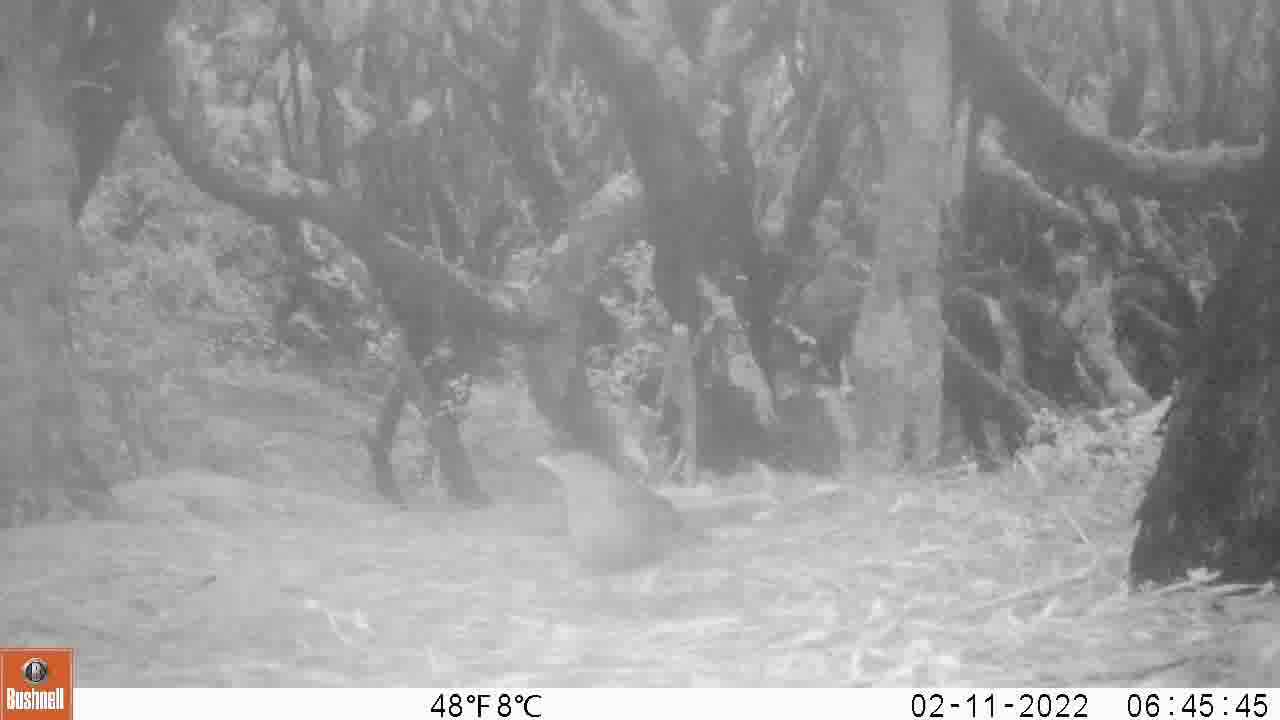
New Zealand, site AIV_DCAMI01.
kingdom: Animalia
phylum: Chordata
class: Aves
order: Passeriformes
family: Turdidae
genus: Turdus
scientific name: Turdus merula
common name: eurasian blackbird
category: blackbird